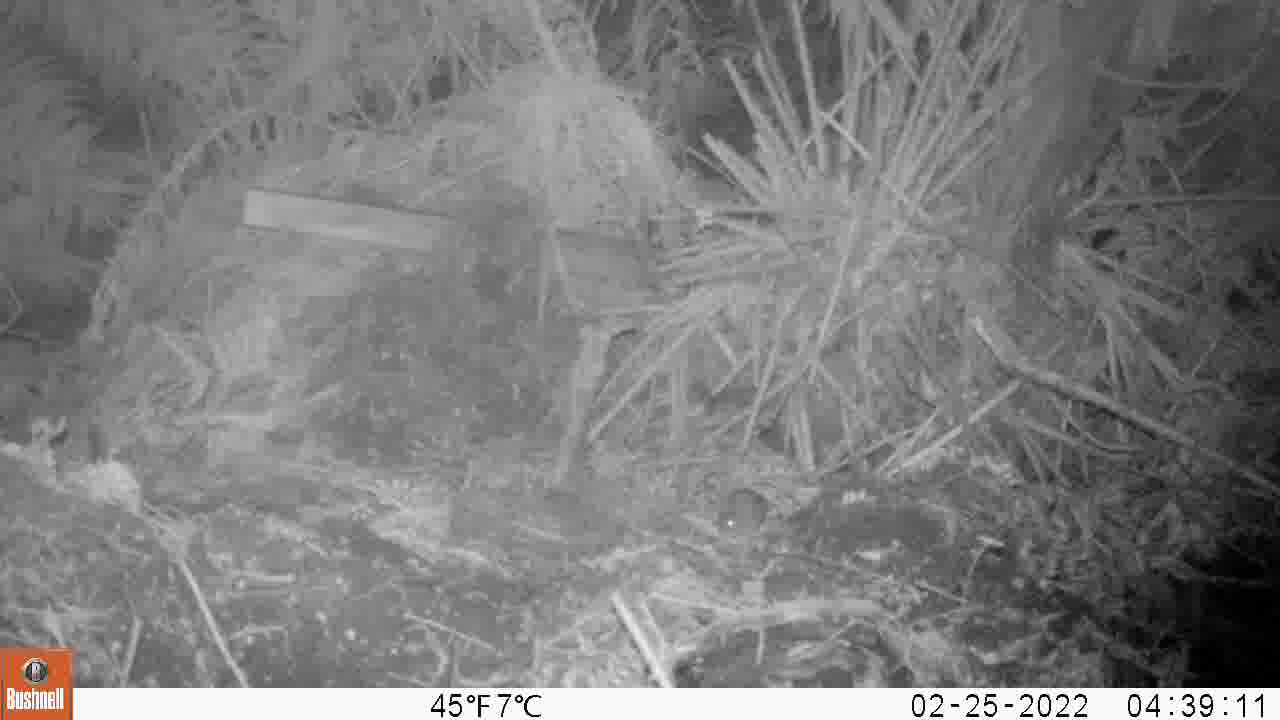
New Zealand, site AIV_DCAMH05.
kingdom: Animalia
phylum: Chordata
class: Mammalia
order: Rodentia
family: Muridae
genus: Mus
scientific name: Mus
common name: mouse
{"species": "mouse (Mus)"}